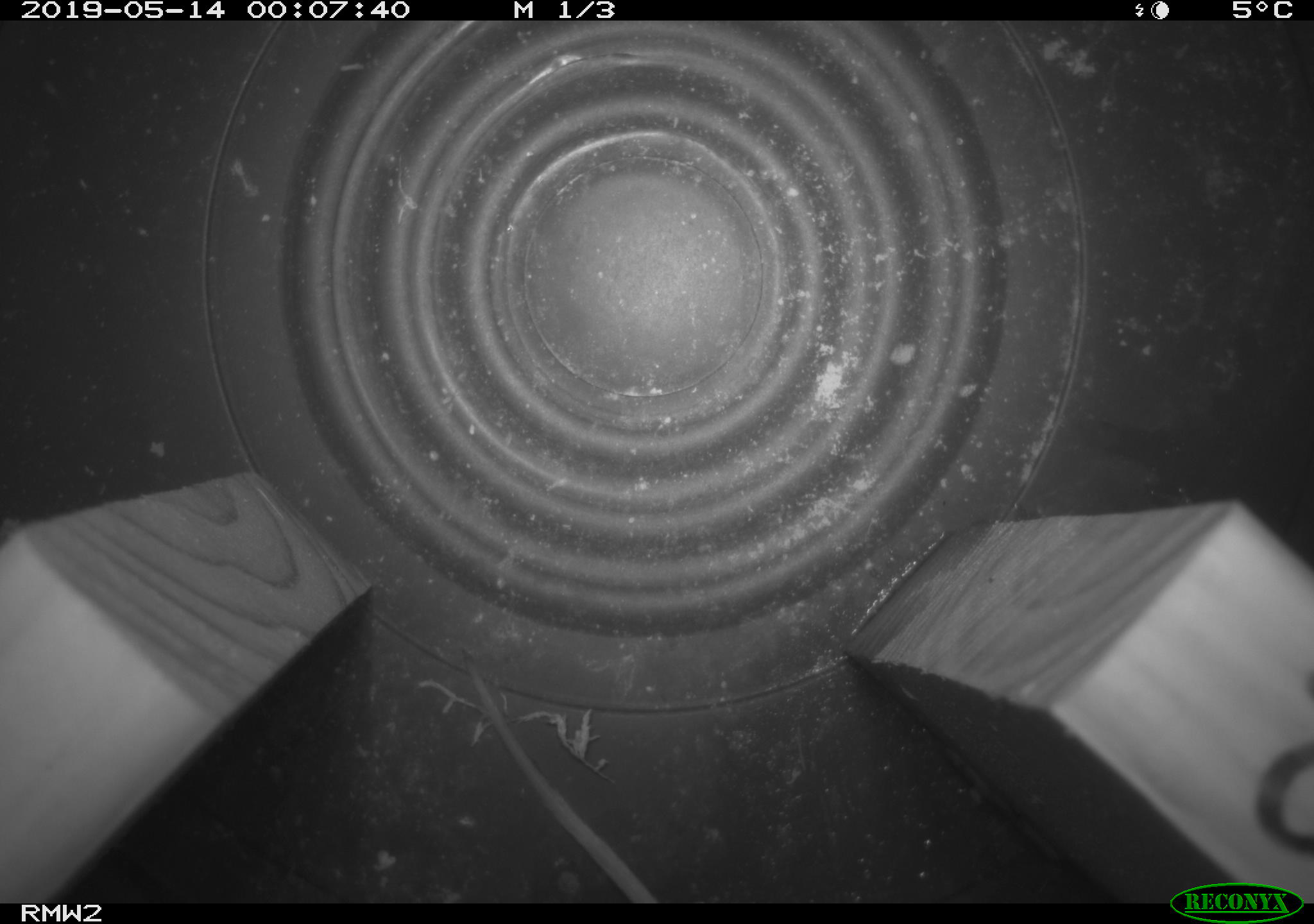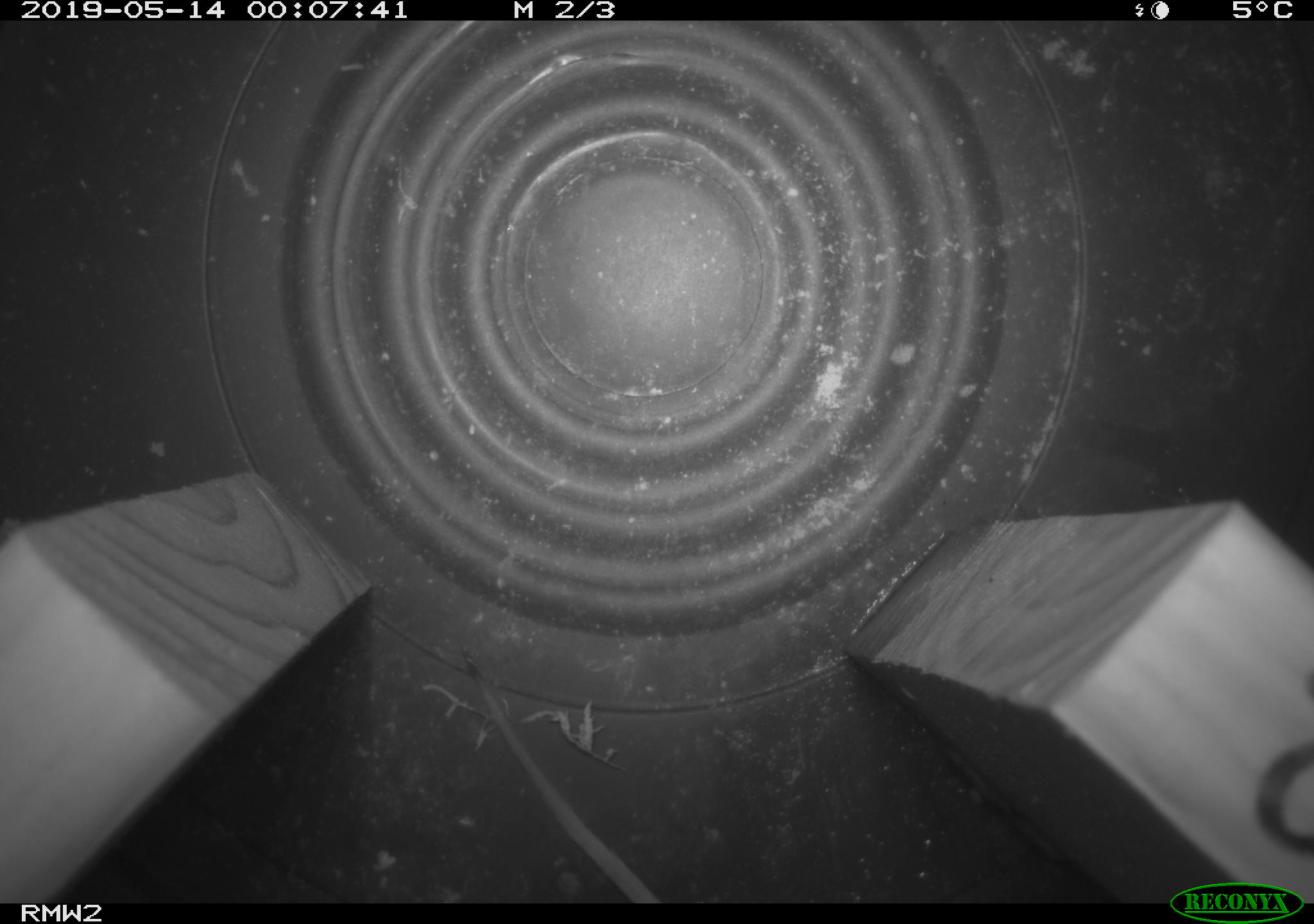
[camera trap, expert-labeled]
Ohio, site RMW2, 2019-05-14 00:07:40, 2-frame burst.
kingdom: Animalia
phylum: Chordata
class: Mammalia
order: Rodentia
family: Cricetidae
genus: Peromyscus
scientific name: Peromyscus leucopus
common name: white-footed mouse